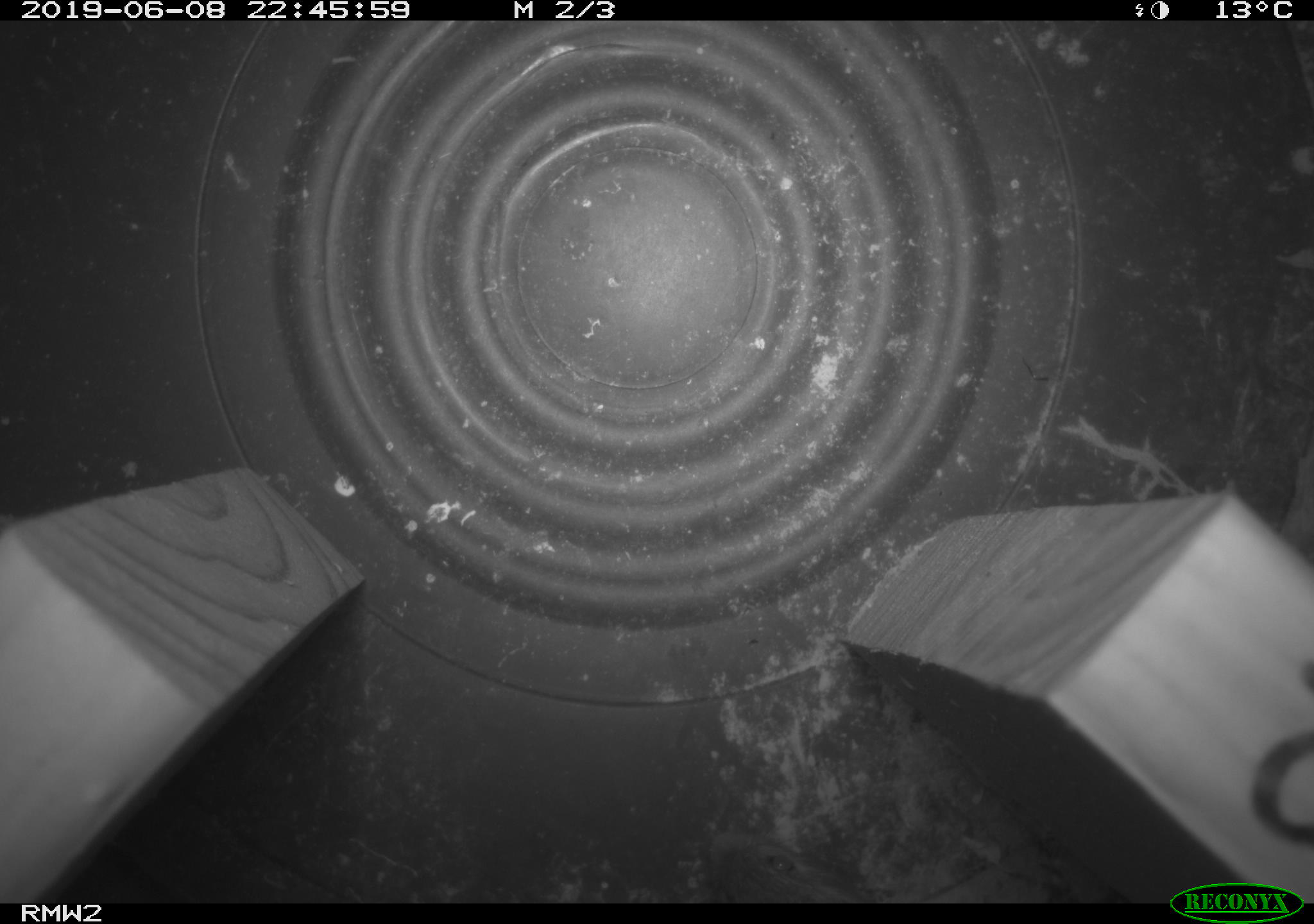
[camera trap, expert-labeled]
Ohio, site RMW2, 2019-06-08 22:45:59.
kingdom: Animalia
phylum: Chordata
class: Mammalia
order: Rodentia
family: Cricetidae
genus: Peromyscus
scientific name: Peromyscus leucopus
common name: white-footed mouse